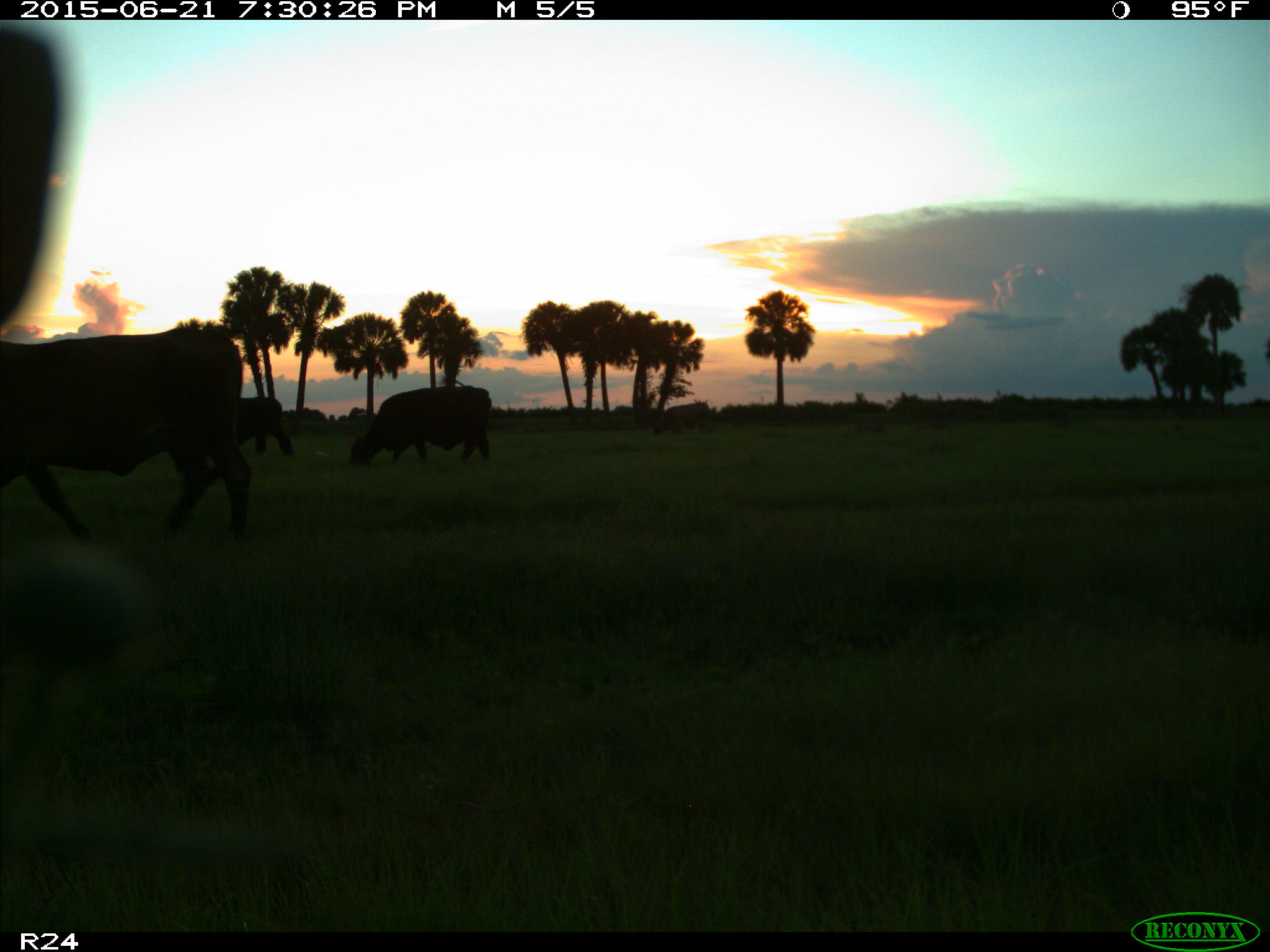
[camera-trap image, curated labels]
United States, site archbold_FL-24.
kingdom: Animalia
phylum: Chordata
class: Mammalia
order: Artiodactyla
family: Bovidae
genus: Bos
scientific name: Bos taurus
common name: domestic cow